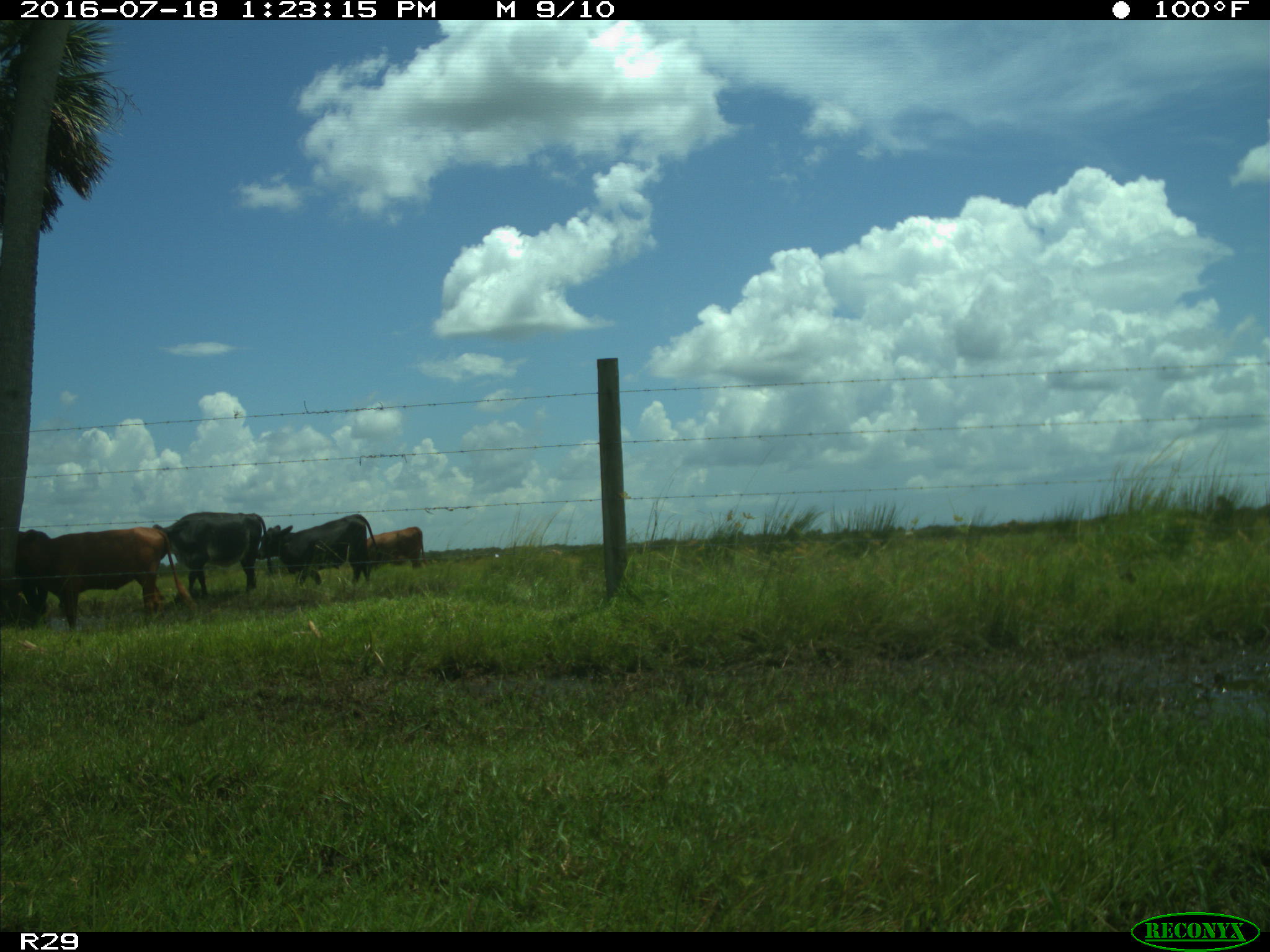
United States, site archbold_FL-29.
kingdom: Animalia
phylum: Chordata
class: Mammalia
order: Artiodactyla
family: Bovidae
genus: Bos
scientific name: Bos taurus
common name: domestic cow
Bos taurus (domestic cow).